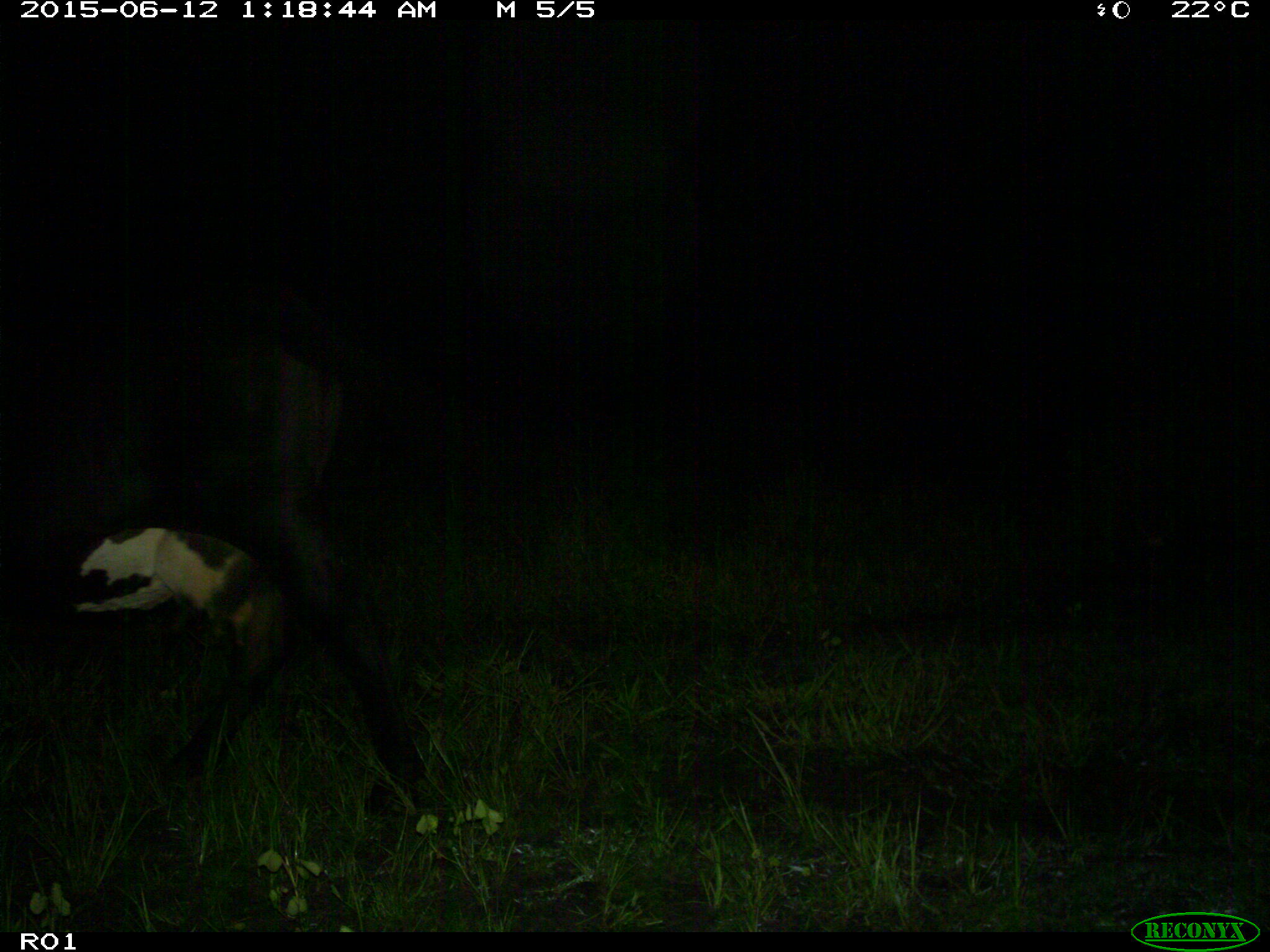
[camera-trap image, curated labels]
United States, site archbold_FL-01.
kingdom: Animalia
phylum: Chordata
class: Mammalia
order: Artiodactyla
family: Bovidae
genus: Bos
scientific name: Bos taurus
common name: domestic cow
Bos taurus (domestic cow).